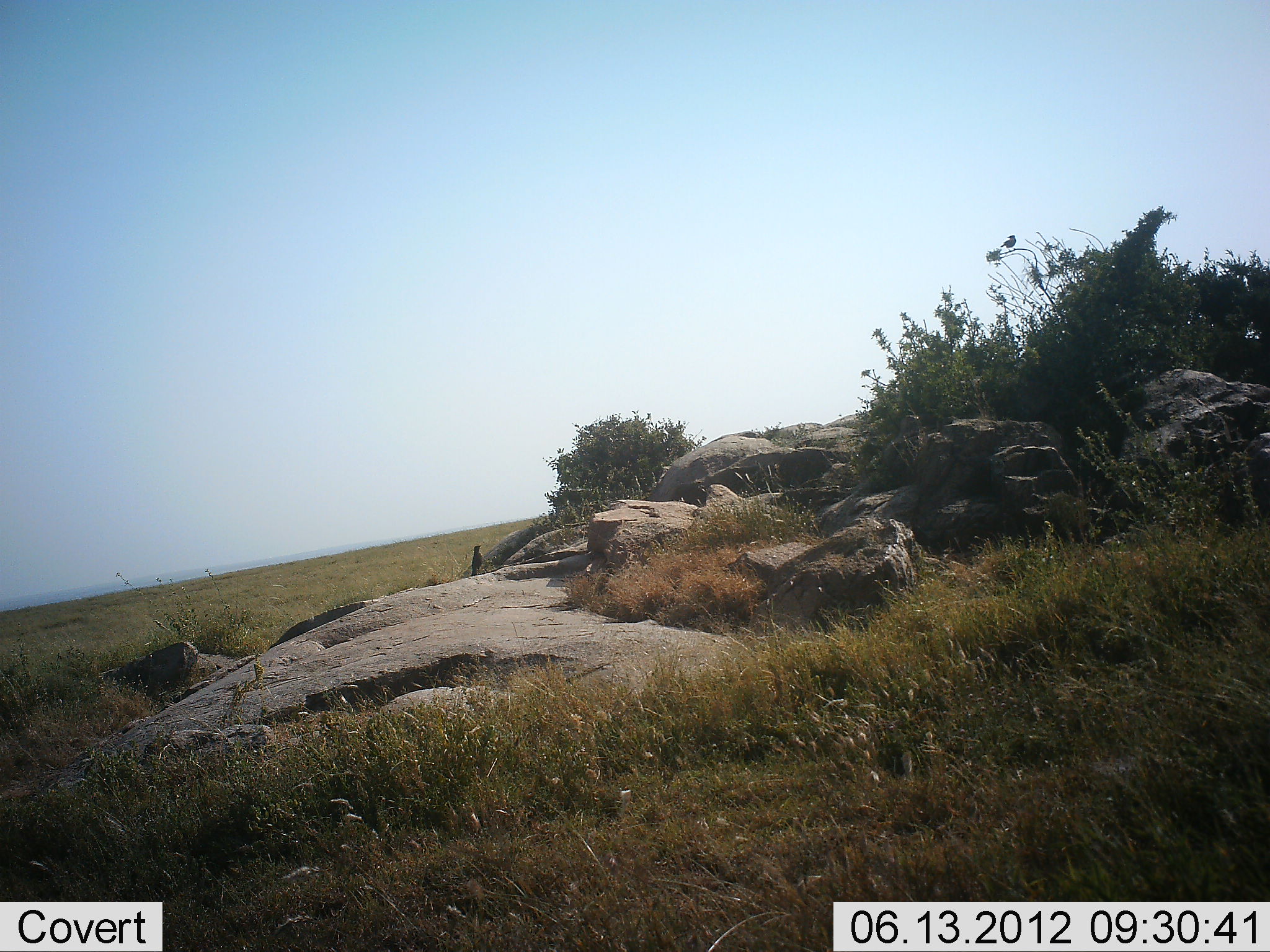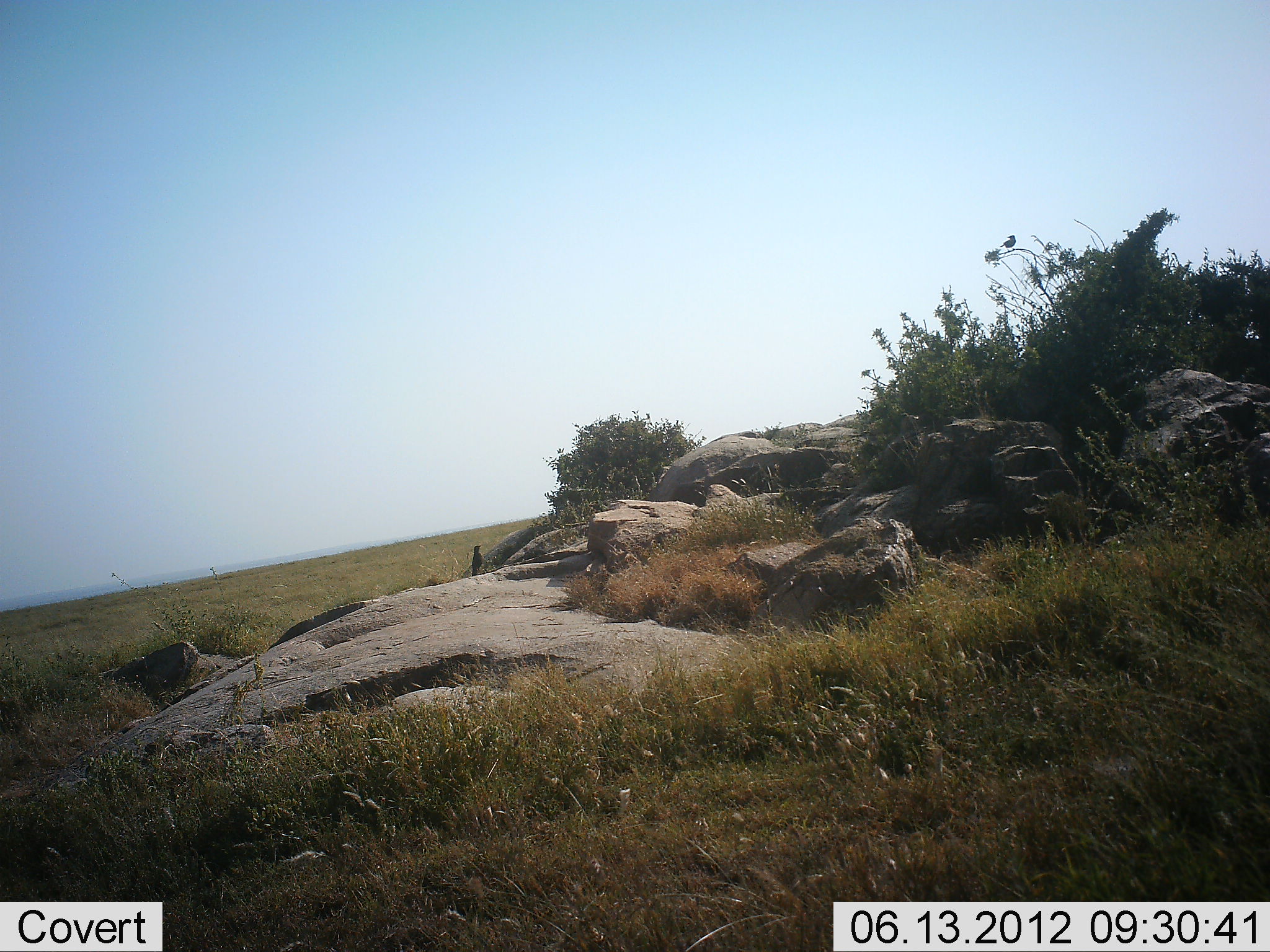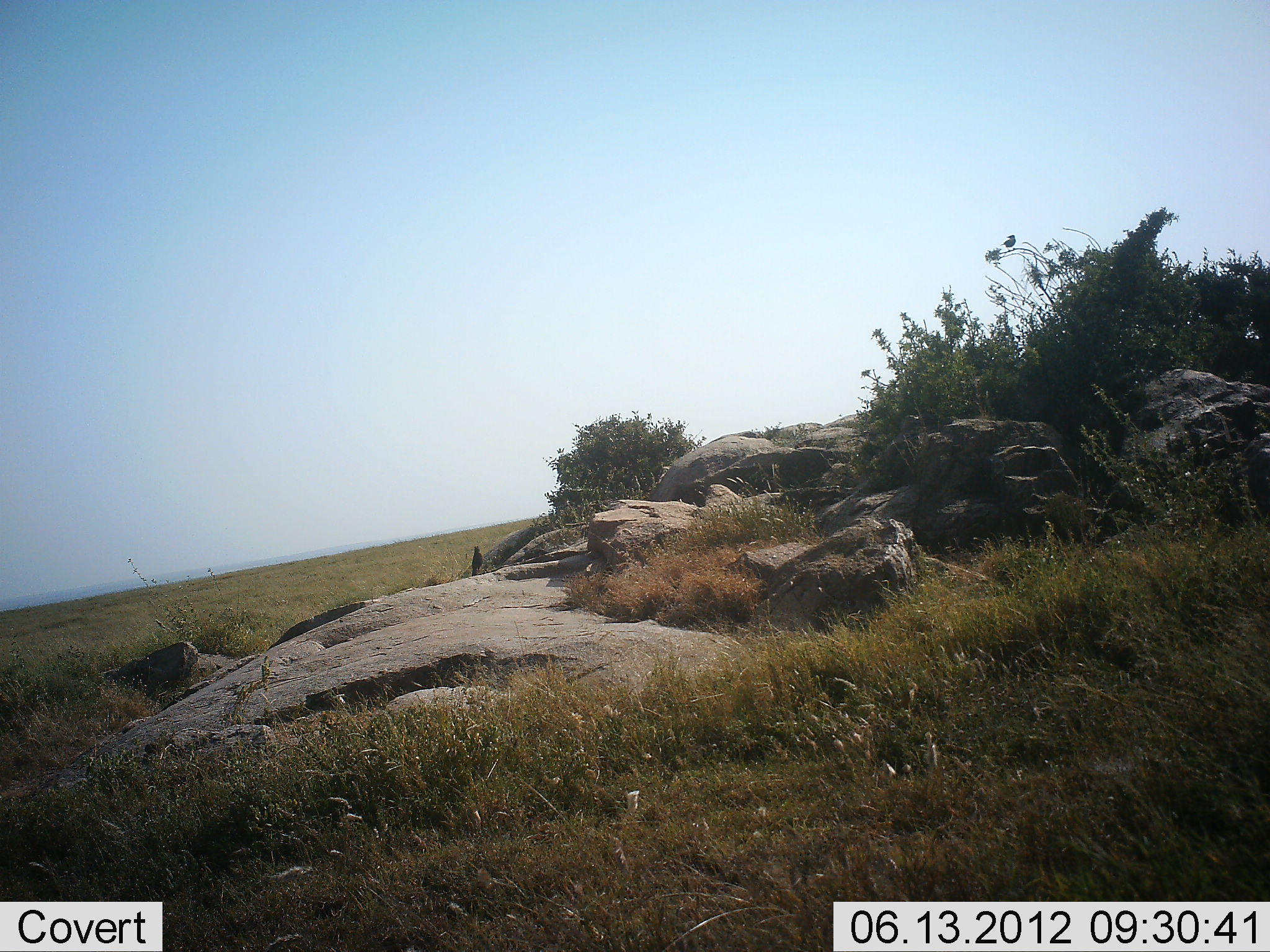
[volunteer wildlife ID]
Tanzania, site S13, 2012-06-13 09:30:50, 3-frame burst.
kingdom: Animalia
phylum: Chordata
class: Aves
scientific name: Aves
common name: bird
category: otherbird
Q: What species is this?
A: Otherbird (bird) (Aves).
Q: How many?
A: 2.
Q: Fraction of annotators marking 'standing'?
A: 70%.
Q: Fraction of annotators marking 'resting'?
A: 30%.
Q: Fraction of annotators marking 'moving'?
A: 0%.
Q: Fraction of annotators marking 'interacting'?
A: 0%.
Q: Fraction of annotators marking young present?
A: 0%.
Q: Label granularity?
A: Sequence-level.